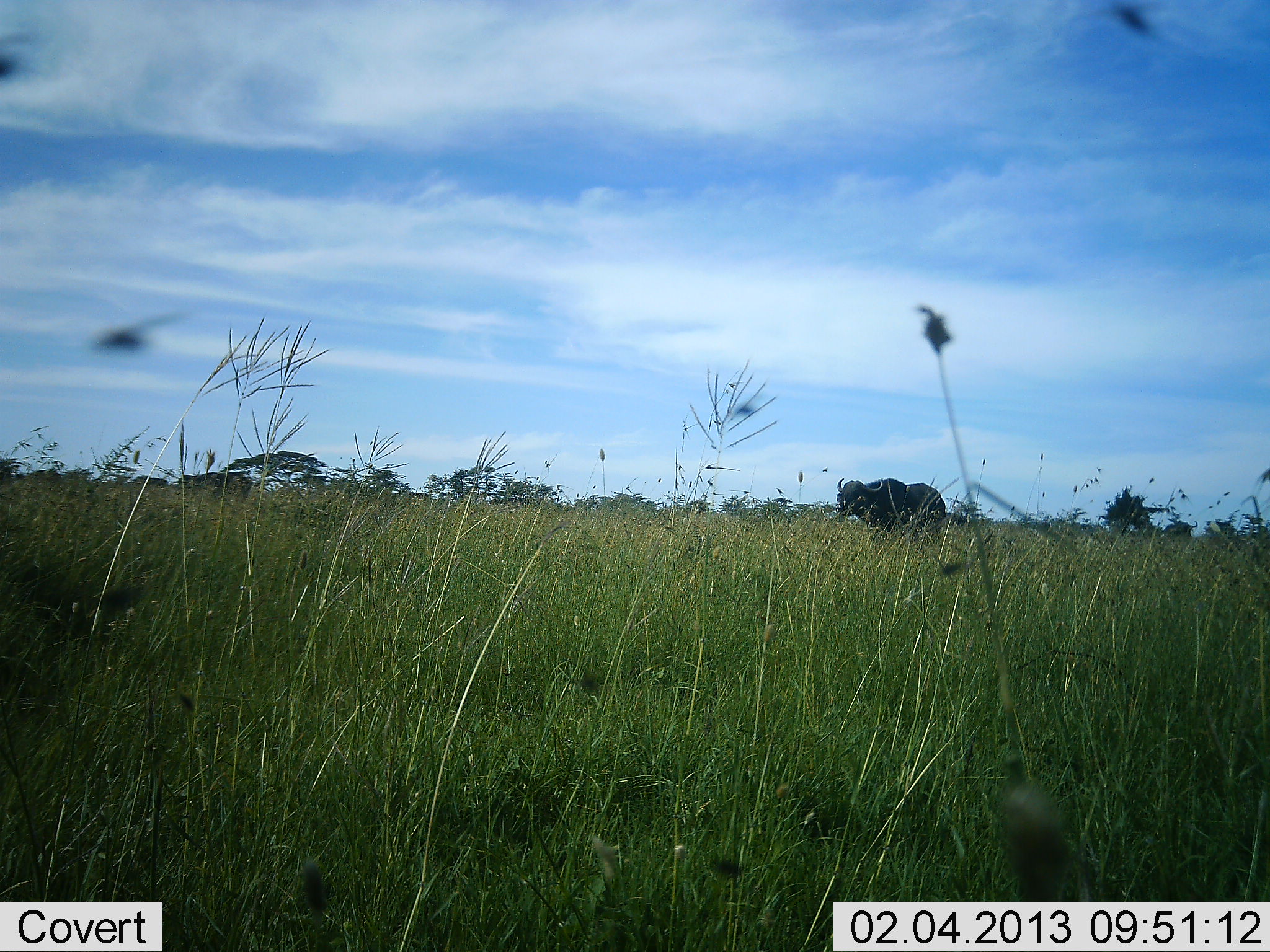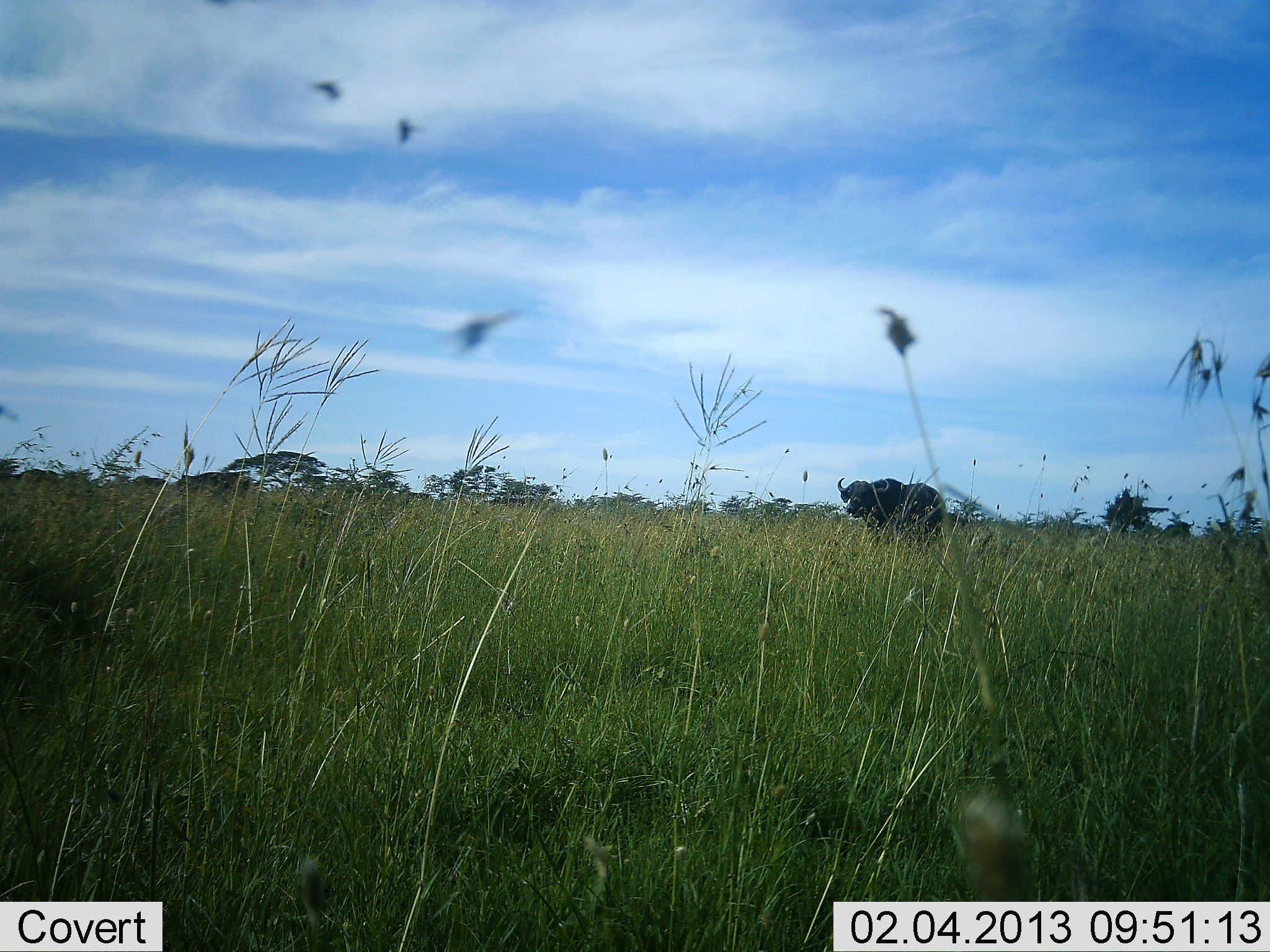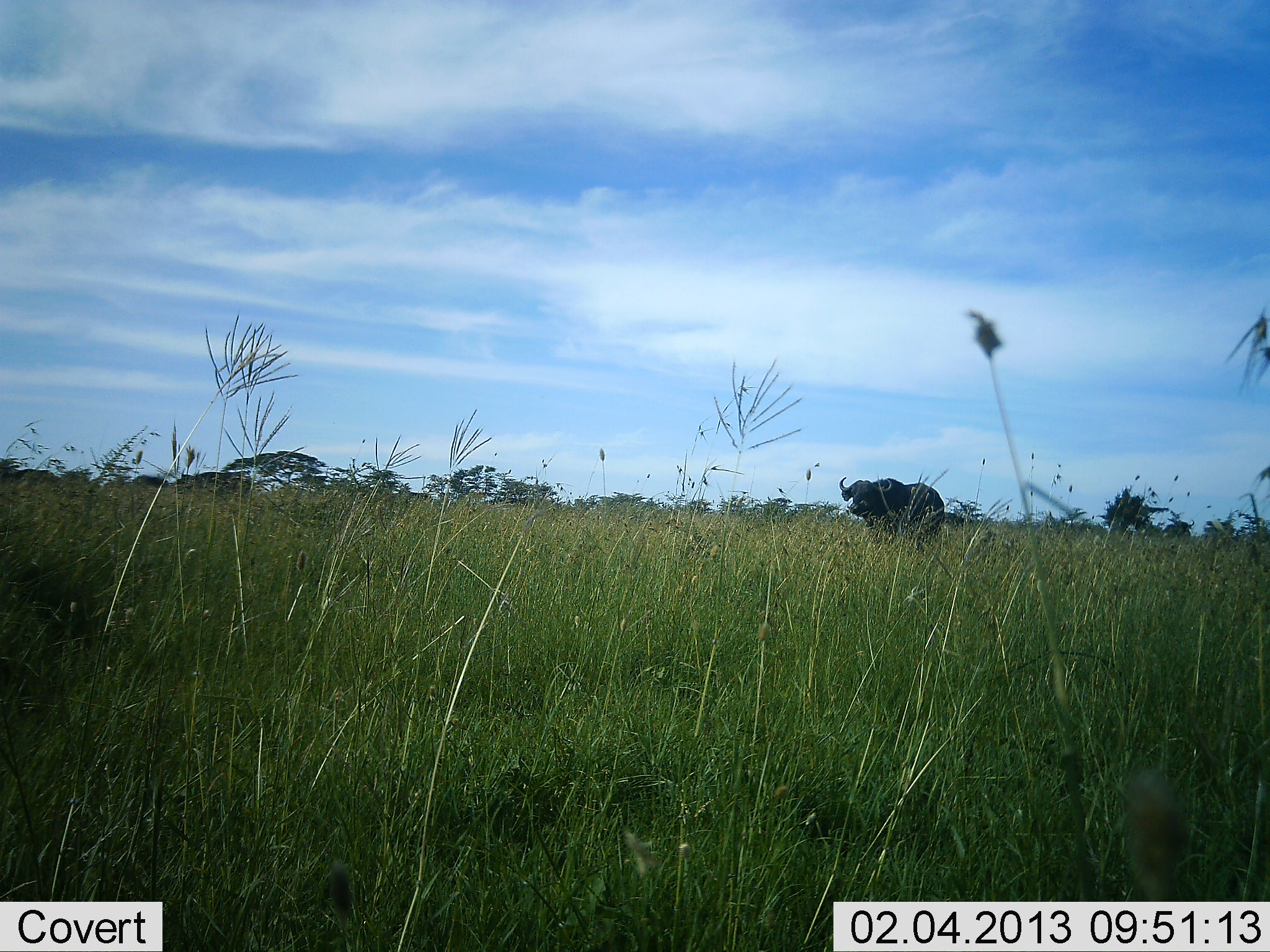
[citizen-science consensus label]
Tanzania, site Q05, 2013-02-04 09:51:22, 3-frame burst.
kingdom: Animalia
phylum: Chordata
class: Mammalia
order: Artiodactyla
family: Bovidae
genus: Syncerus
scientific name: Syncerus caffer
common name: cape buffalo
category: buffalo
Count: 1.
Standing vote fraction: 81%.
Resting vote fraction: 0%.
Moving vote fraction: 25%.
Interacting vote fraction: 0%.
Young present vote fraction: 0%.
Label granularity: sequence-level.